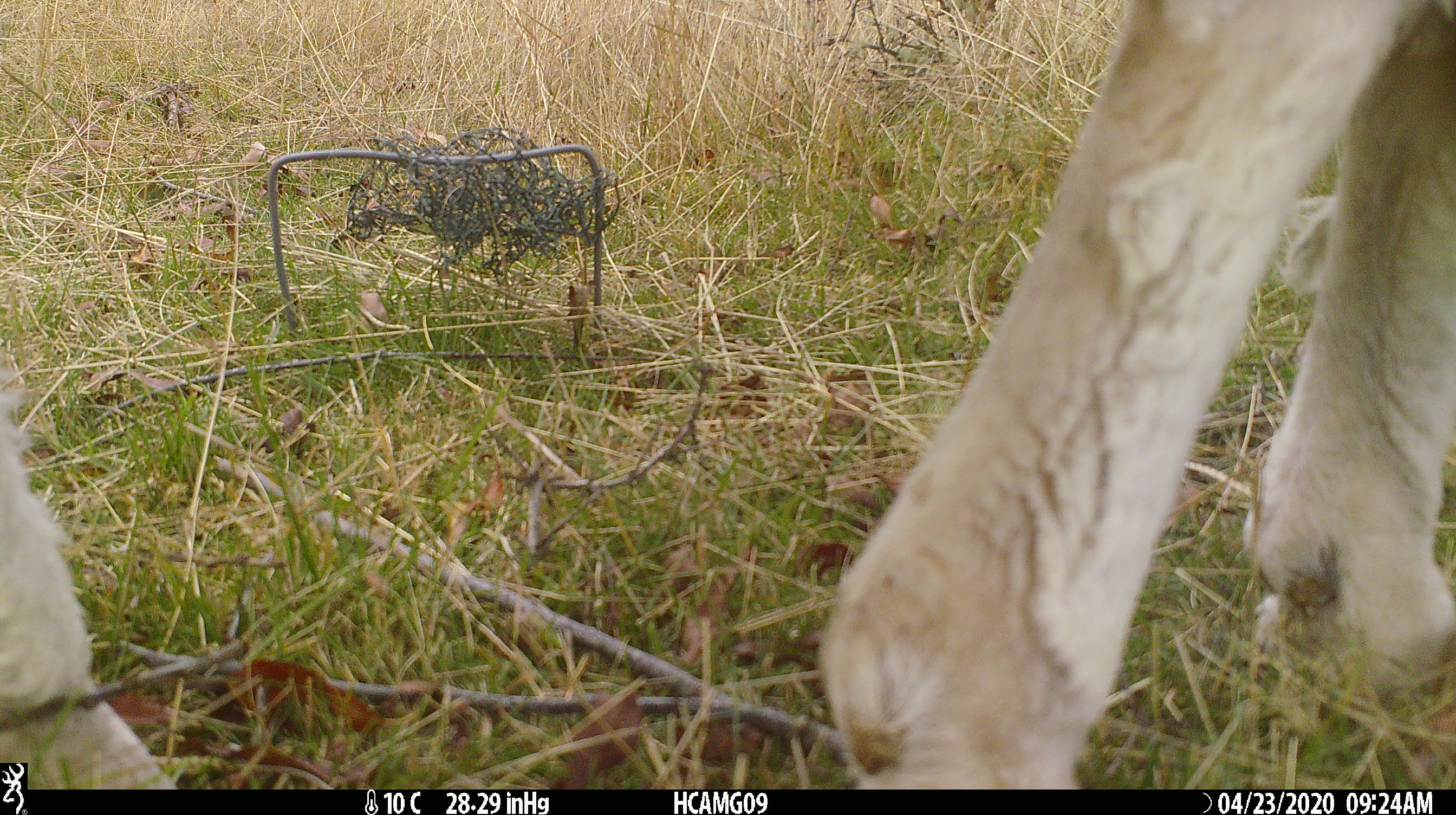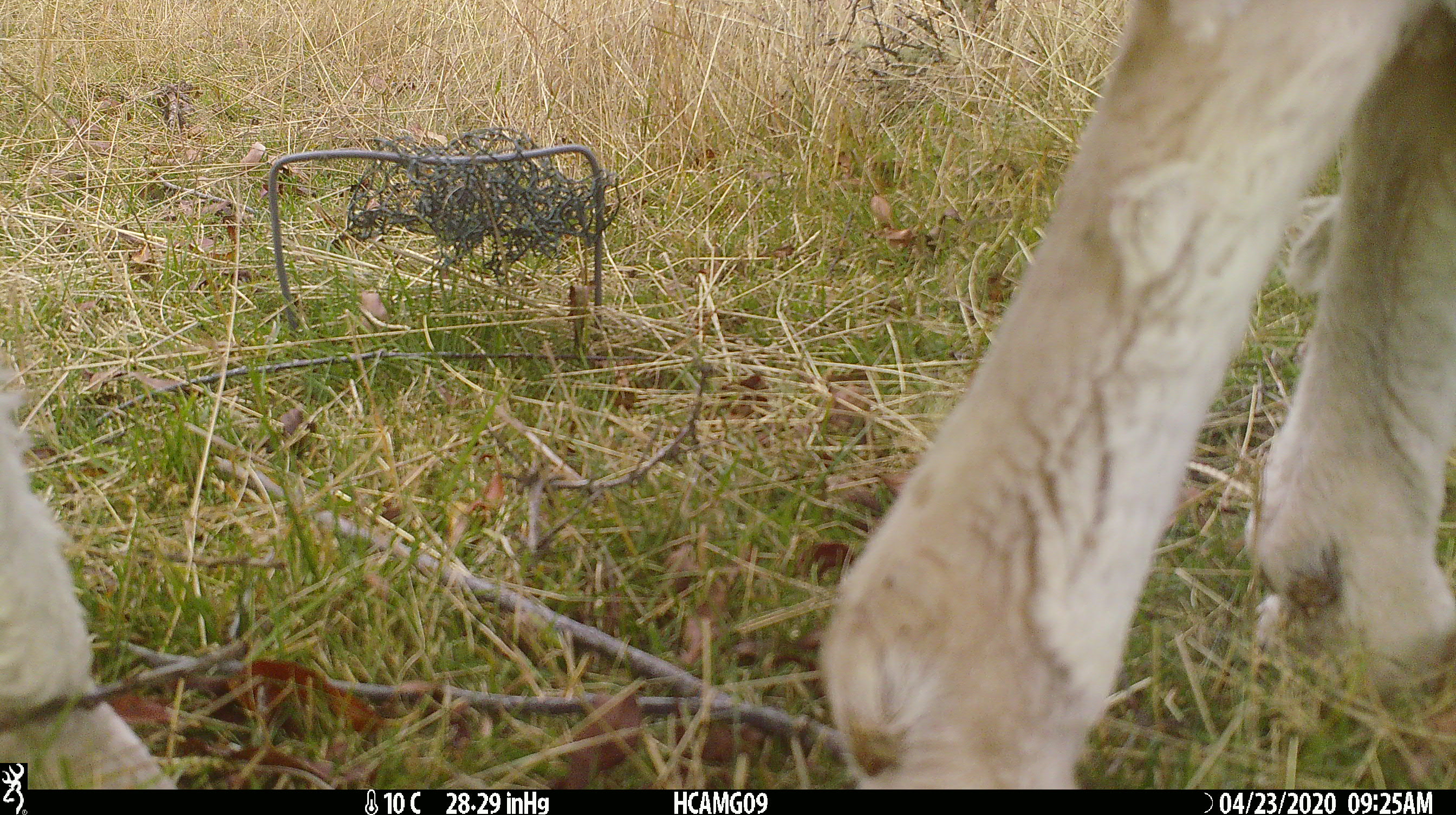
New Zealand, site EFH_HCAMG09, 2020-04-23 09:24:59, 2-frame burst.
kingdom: Animalia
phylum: Chordata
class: Mammalia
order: Artiodactyla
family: Bovidae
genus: Ovis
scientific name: Ovis aries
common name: domestic sheep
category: sheep